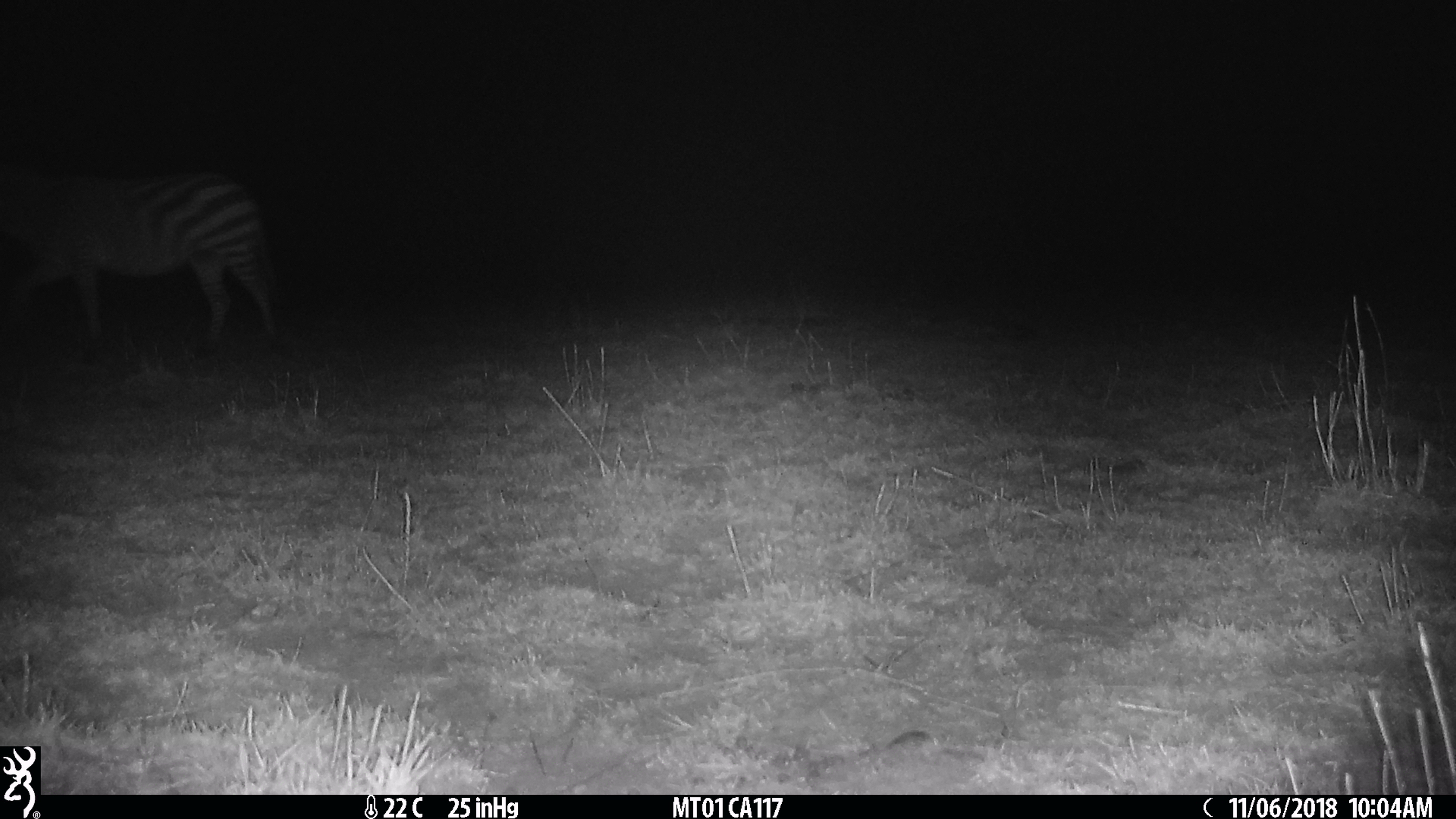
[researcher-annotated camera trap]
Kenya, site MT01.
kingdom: Animalia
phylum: Chordata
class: Mammalia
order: Perissodactyla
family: Equidae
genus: Equus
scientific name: Equus quagga burchellii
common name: burchell's zebra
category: zebra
Zebra (burchell's zebra) (Equus quagga burchellii).